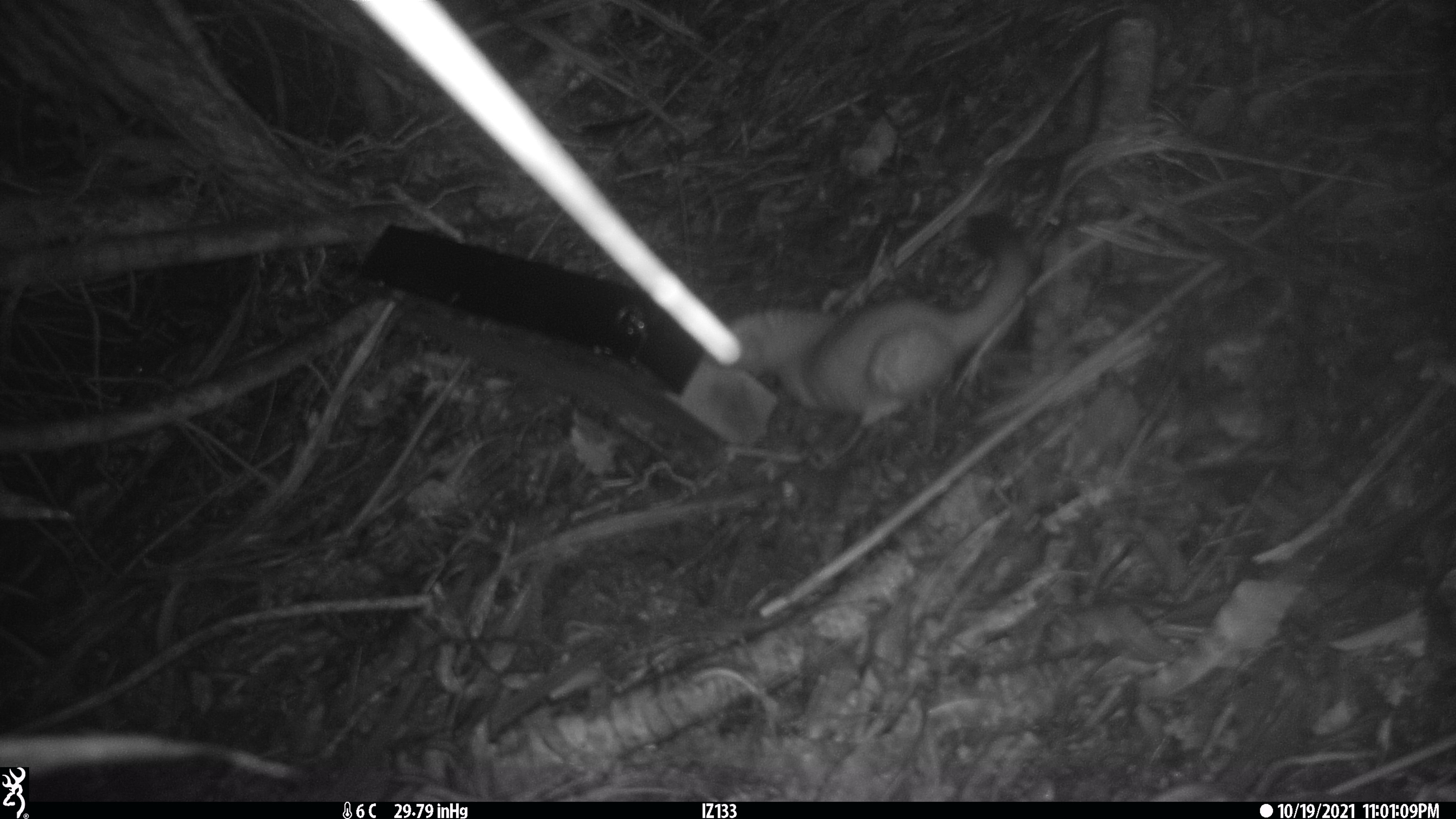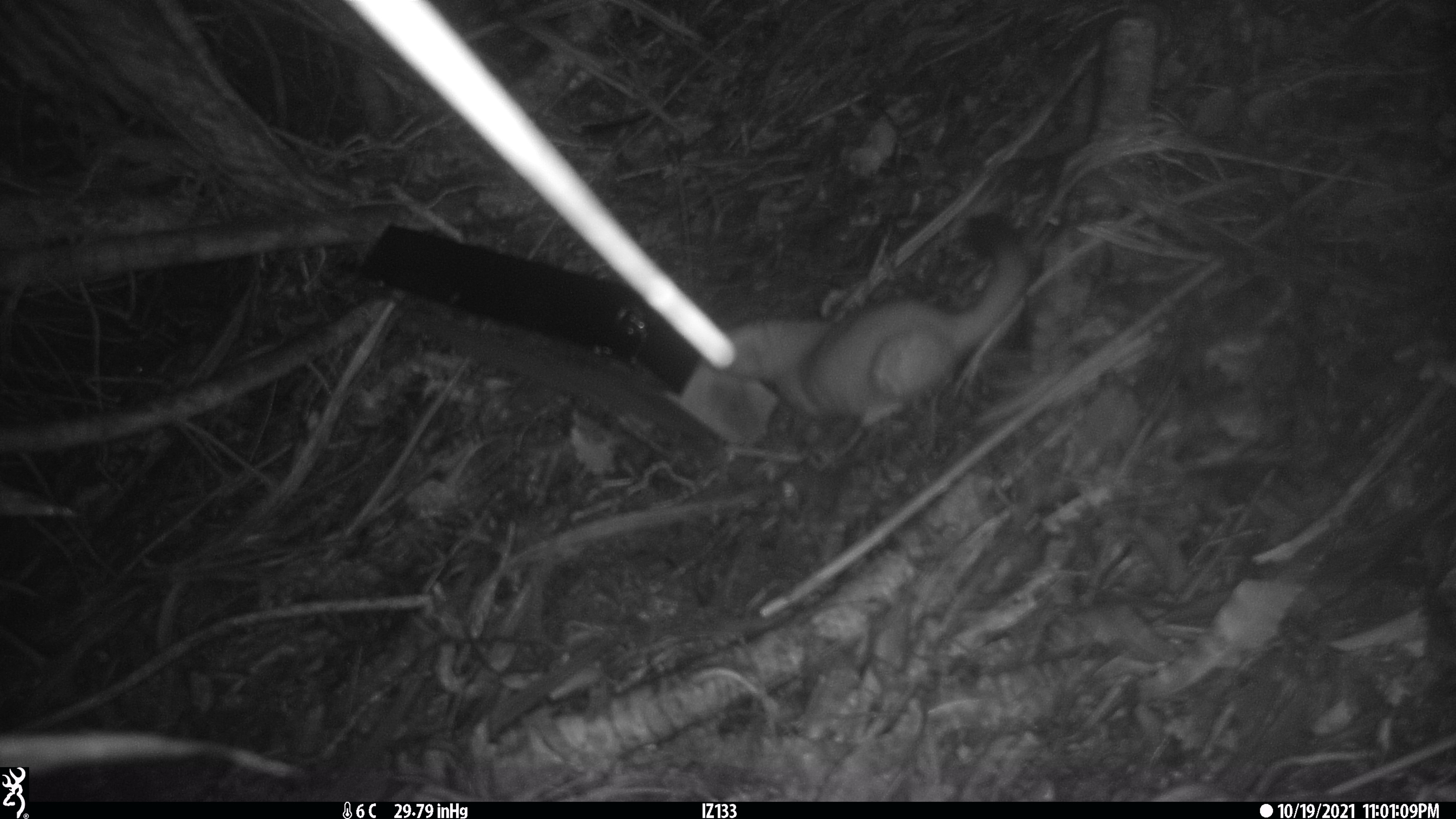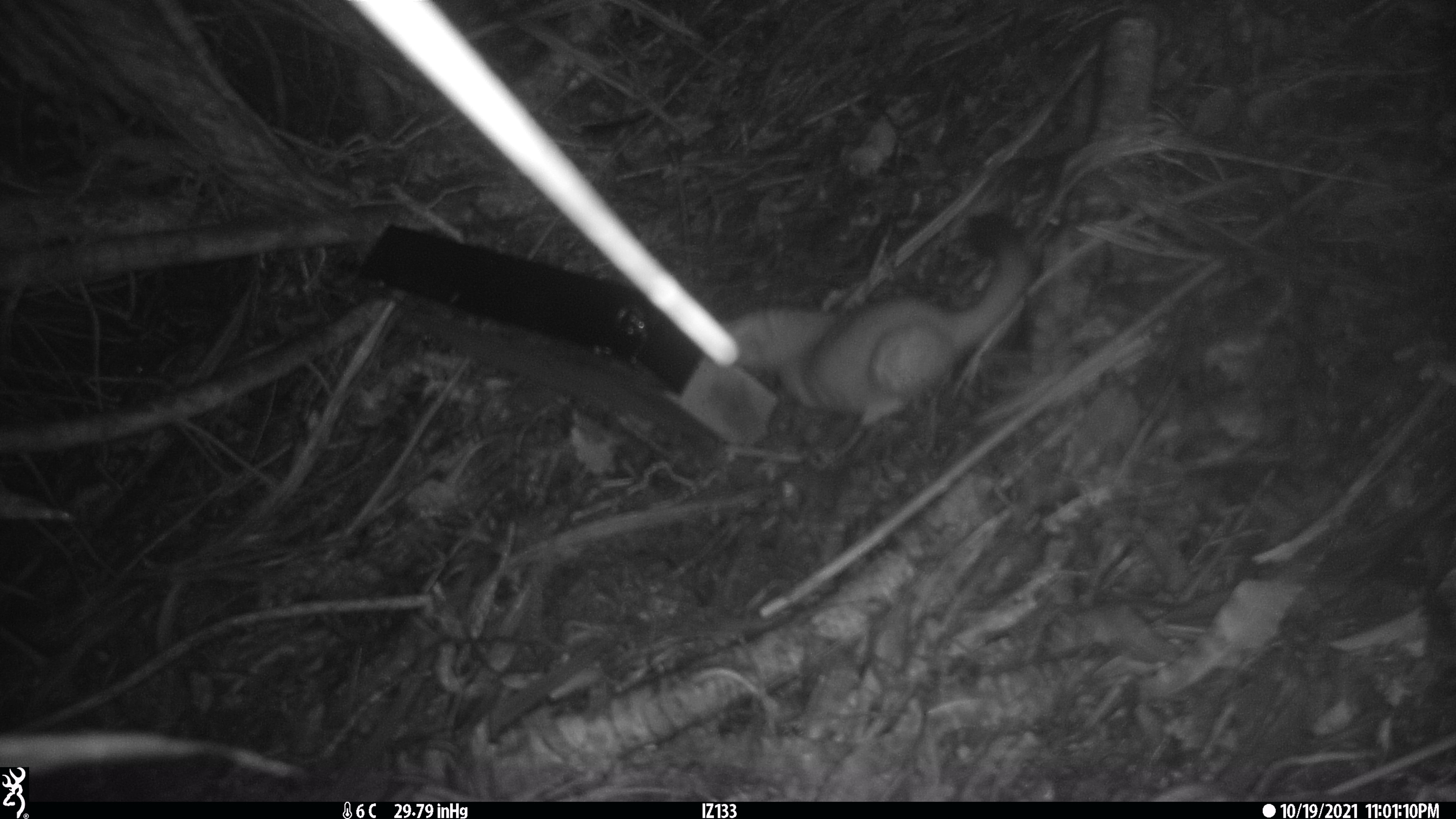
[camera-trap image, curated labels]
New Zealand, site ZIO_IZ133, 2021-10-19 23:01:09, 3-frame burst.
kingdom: Animalia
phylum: Chordata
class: Mammalia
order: Carnivora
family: Mustelidae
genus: Mustela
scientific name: Mustela erminea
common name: stoat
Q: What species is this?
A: Stoat (Mustela erminea).